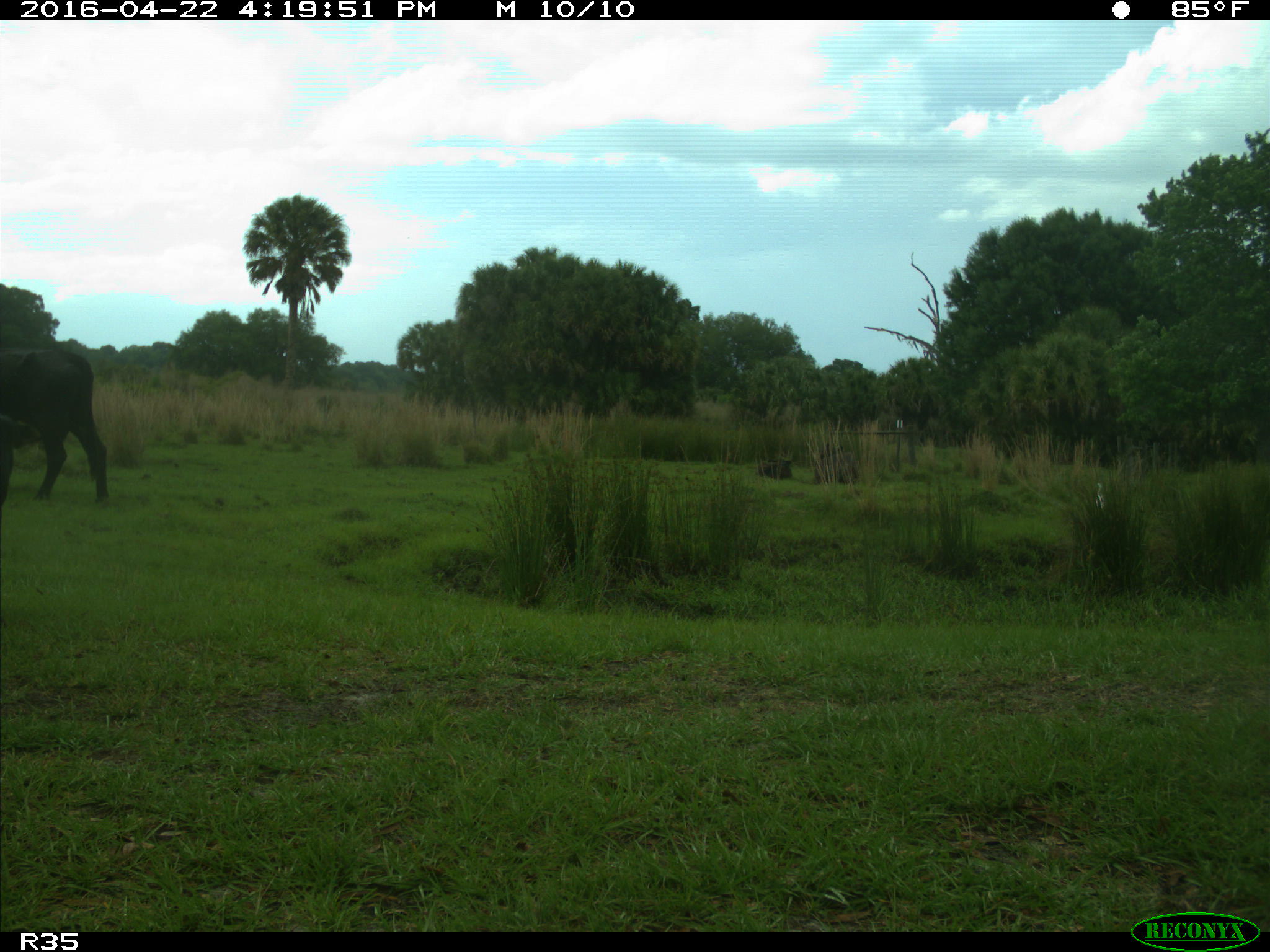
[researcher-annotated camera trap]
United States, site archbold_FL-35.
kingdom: Animalia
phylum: Chordata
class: Mammalia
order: Artiodactyla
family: Bovidae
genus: Bos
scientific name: Bos taurus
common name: domestic cow